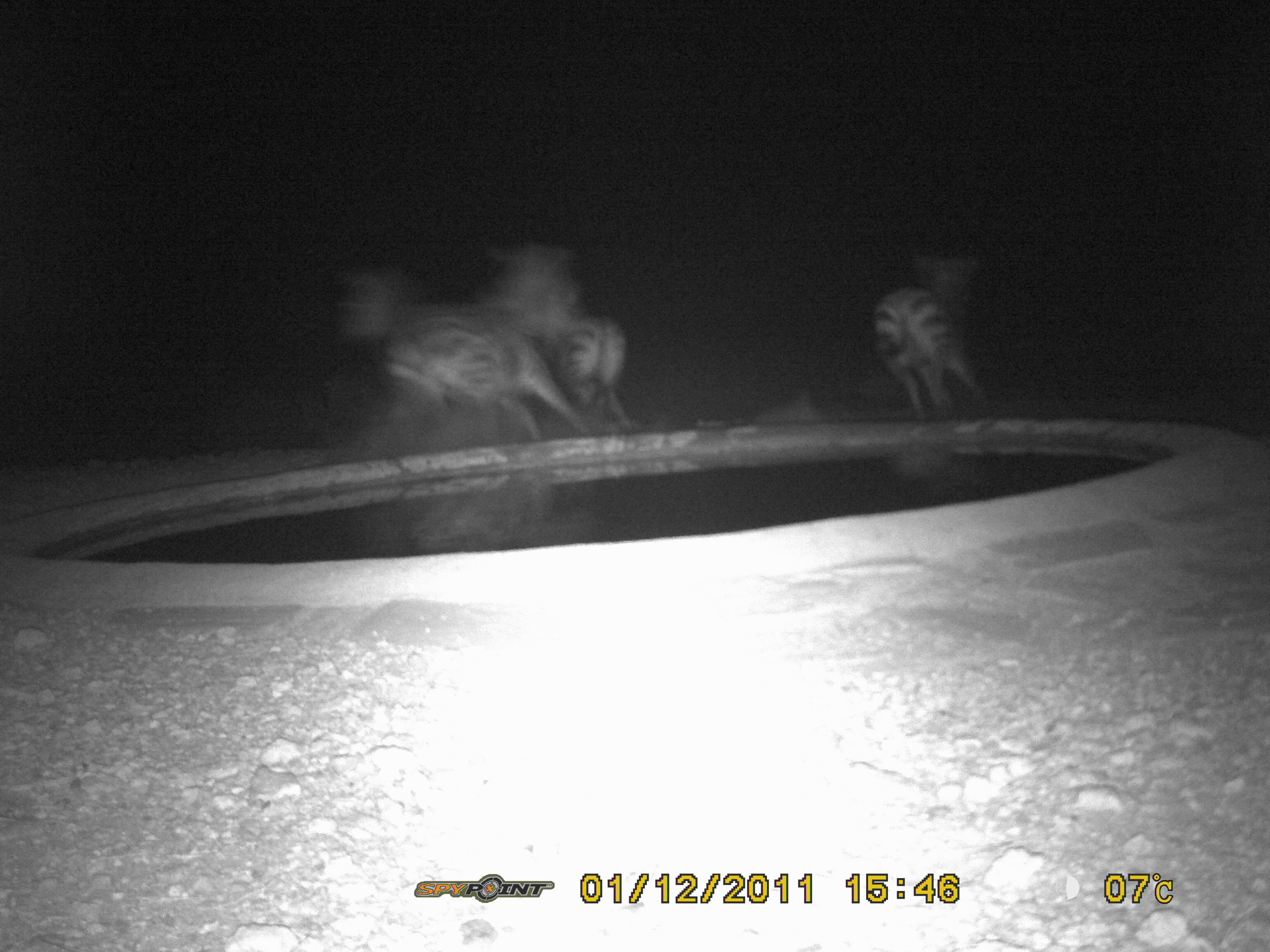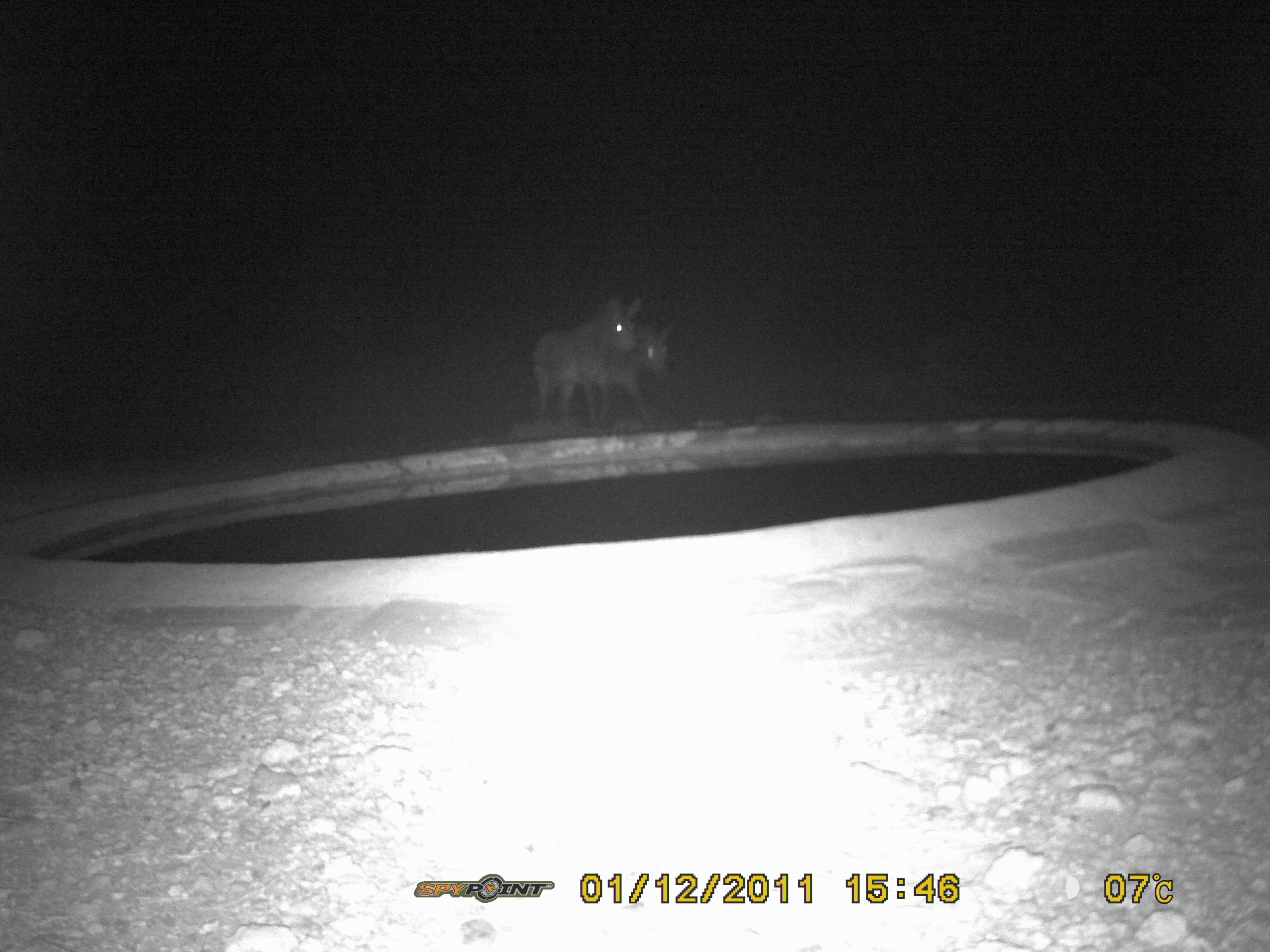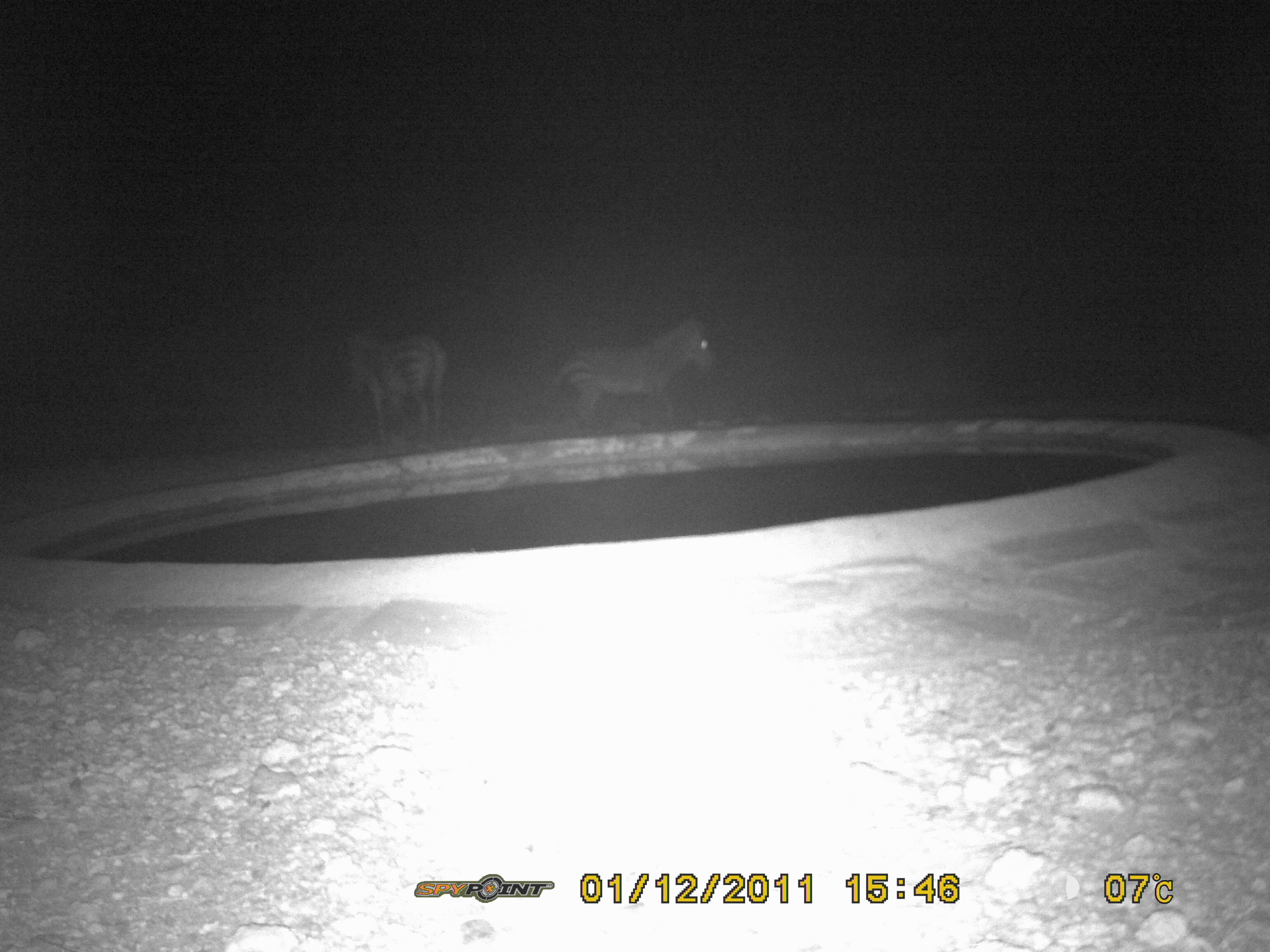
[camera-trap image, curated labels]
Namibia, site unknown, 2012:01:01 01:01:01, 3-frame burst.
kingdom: Animalia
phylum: Chordata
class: Mammalia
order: Perissodactyla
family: Equidae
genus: Equus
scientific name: Equus zebra hartmannae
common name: hartmann's mountain zebra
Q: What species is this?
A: Equus zebra hartmannae (hartmann's mountain zebra).